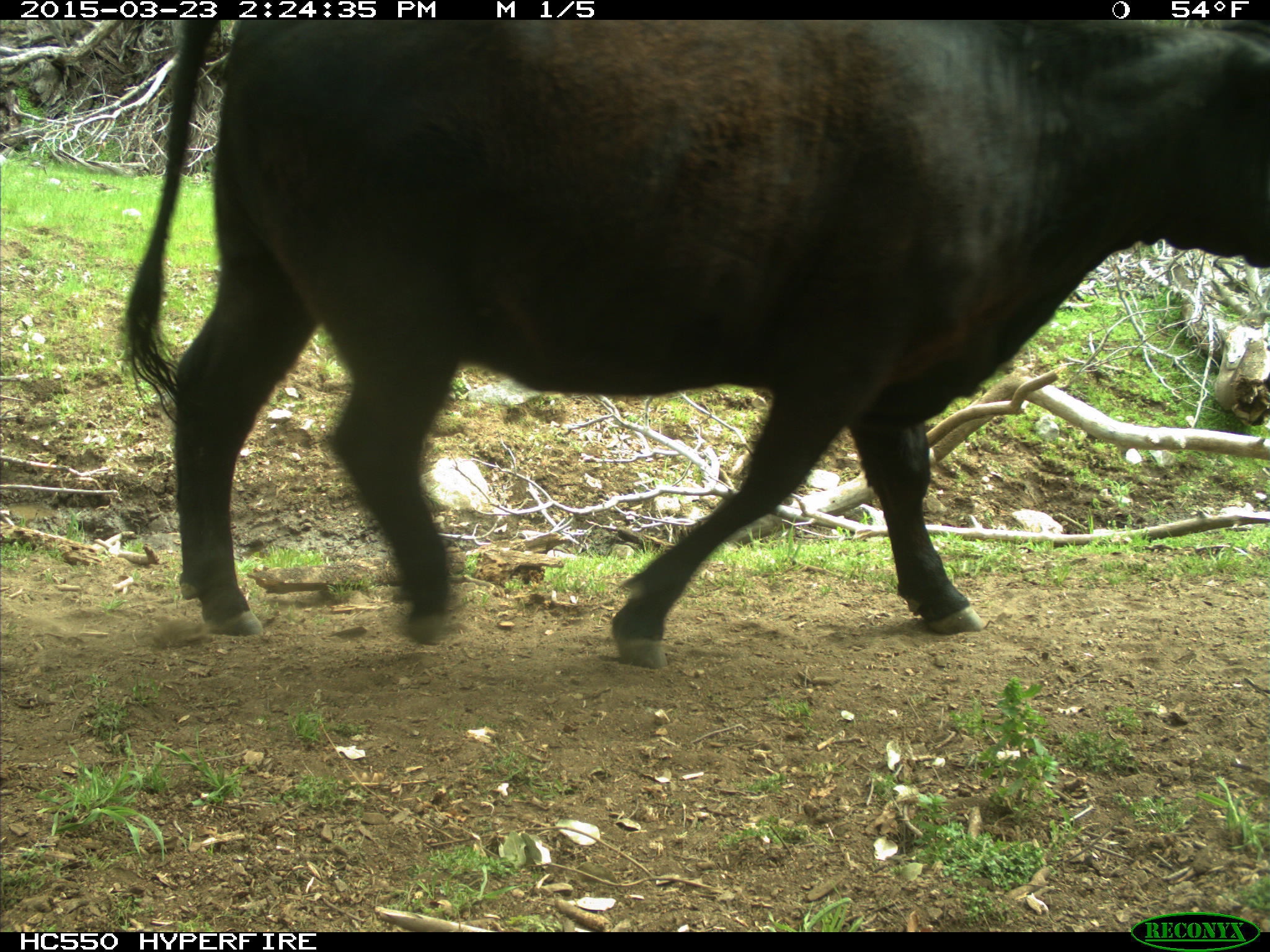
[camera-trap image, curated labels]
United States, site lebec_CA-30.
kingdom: Animalia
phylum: Chordata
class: Mammalia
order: Artiodactyla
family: Bovidae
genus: Bos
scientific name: Bos taurus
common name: domestic cow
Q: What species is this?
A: Bos taurus (domestic cow).